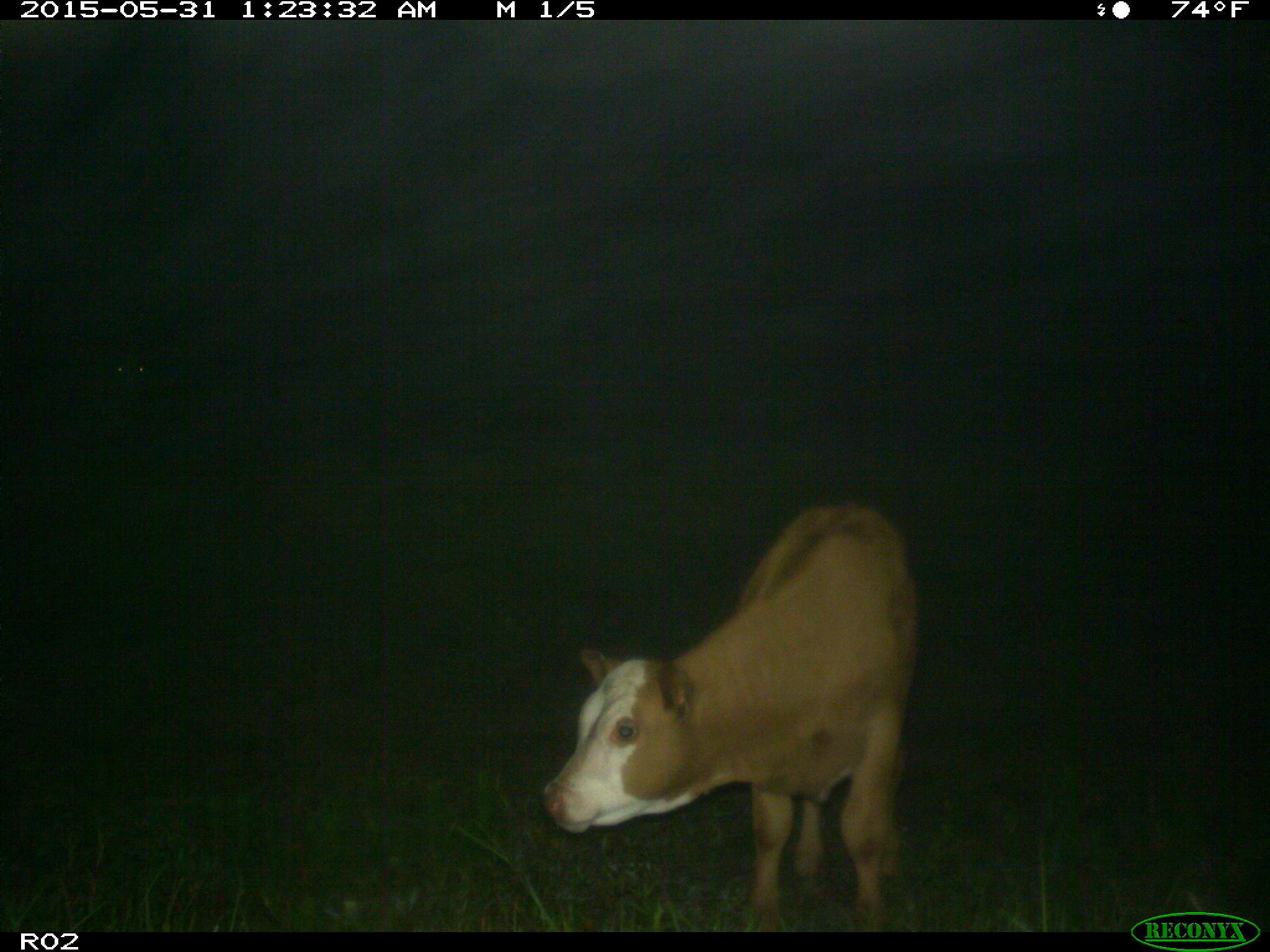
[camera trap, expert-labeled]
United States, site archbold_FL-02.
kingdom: Animalia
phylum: Chordata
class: Mammalia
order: Artiodactyla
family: Bovidae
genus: Bos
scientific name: Bos taurus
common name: domestic cow